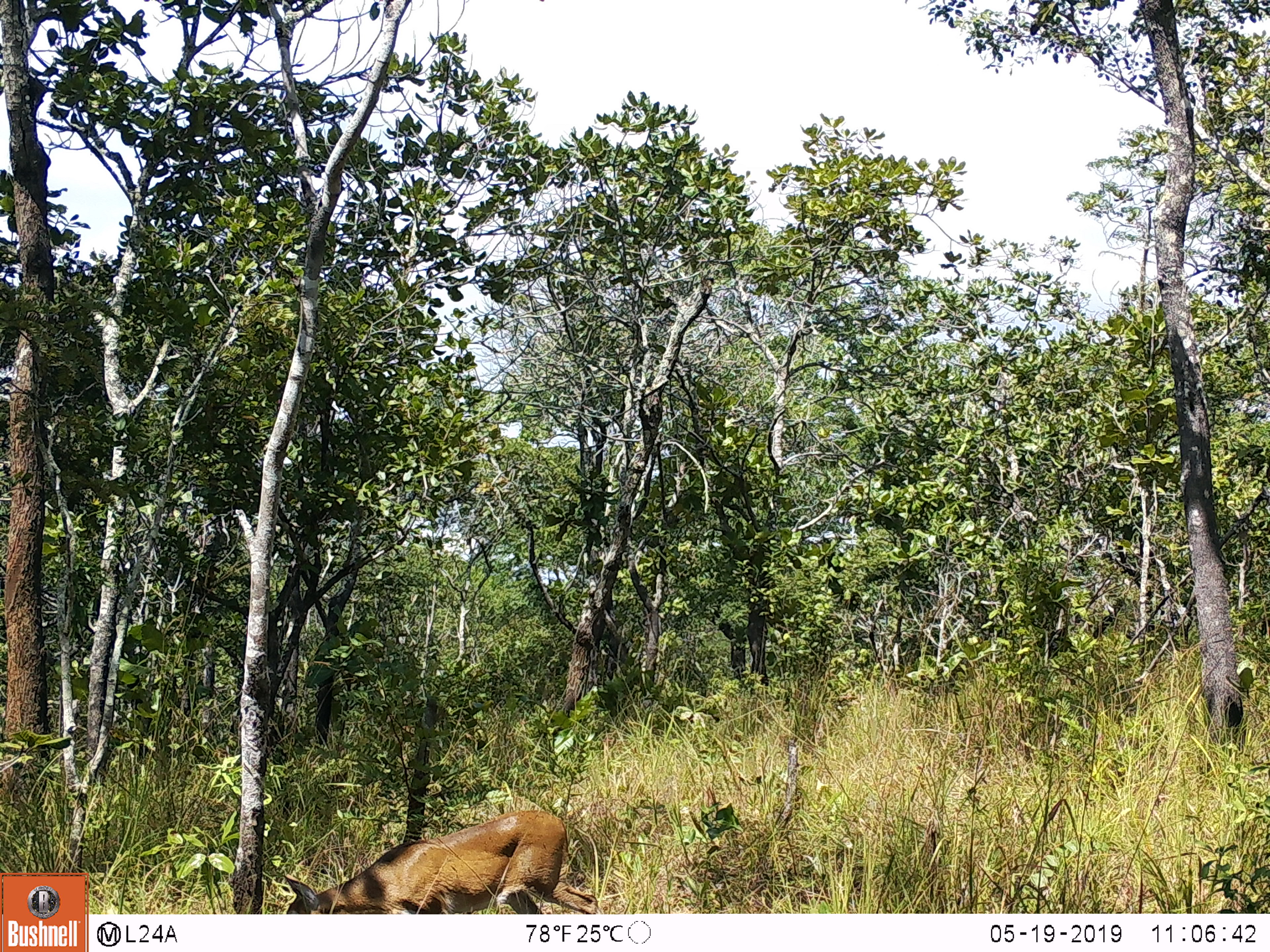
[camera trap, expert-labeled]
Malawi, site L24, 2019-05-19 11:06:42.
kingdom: Animalia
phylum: Chordata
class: Mammalia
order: Artiodactyla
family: Bovidae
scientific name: Antilopinae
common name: small antelope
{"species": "small antelope (Antilopinae)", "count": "1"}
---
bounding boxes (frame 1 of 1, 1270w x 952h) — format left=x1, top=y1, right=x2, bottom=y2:
small antelope: left=268, top=802, right=604, bottom=911